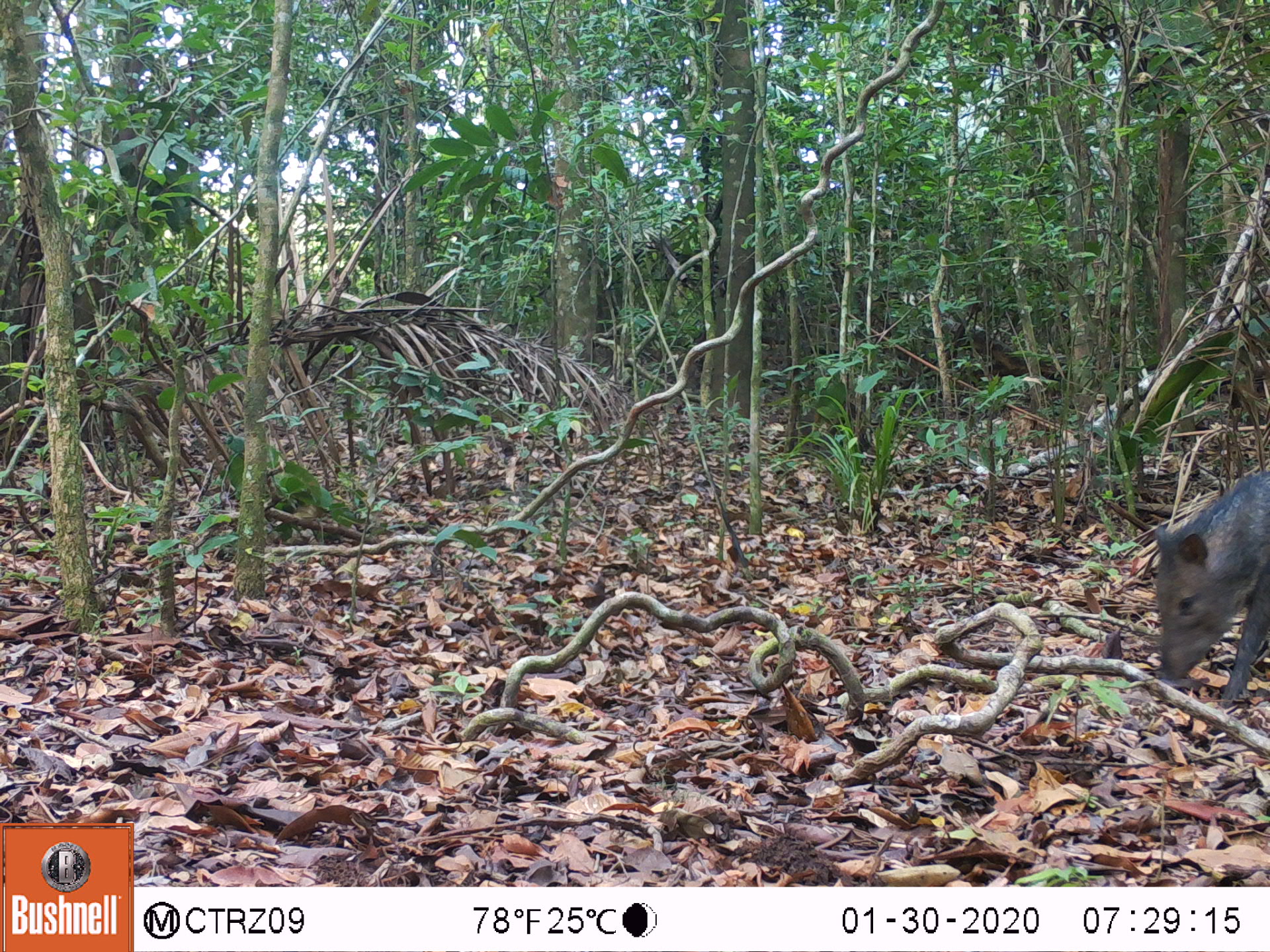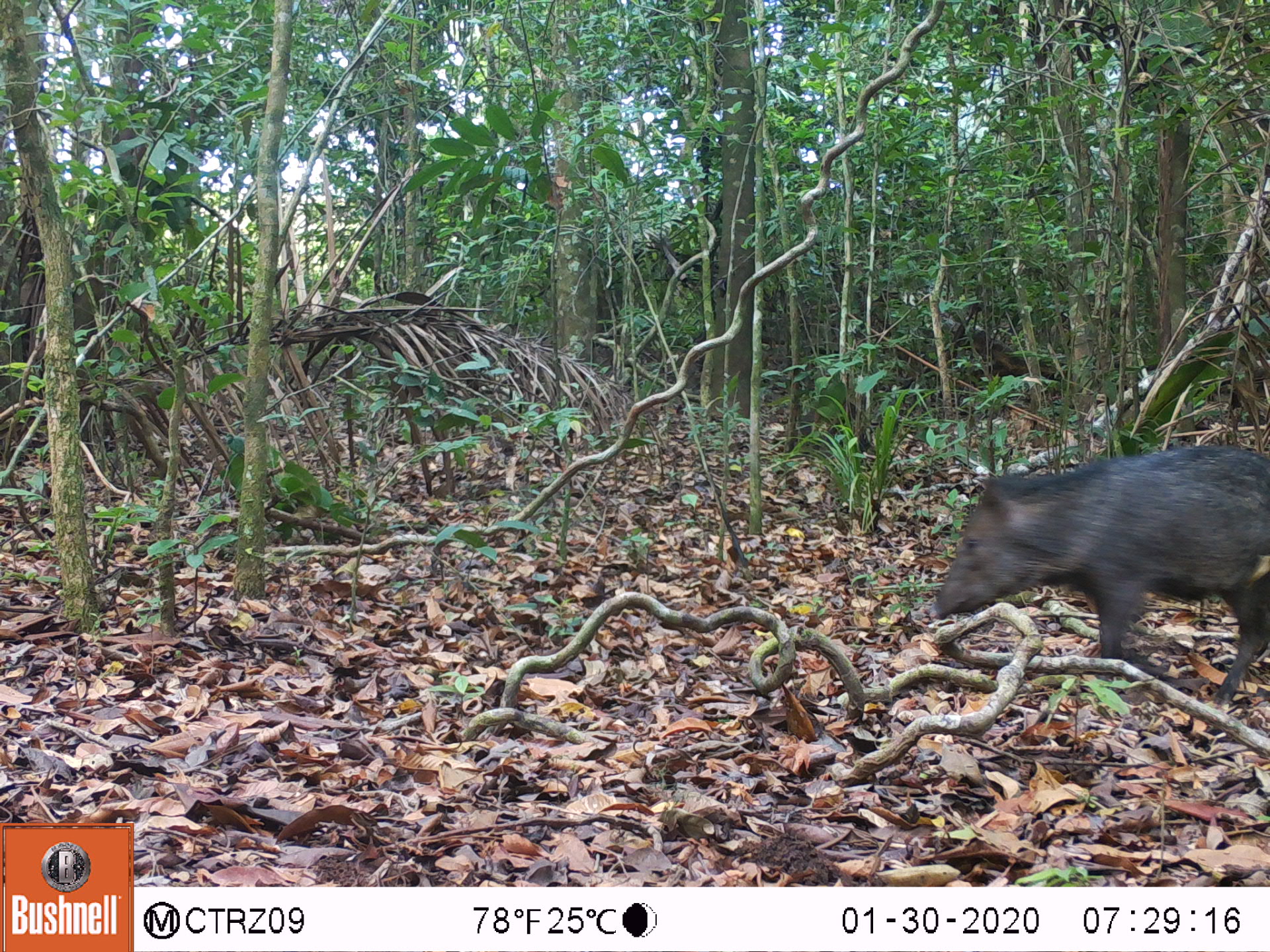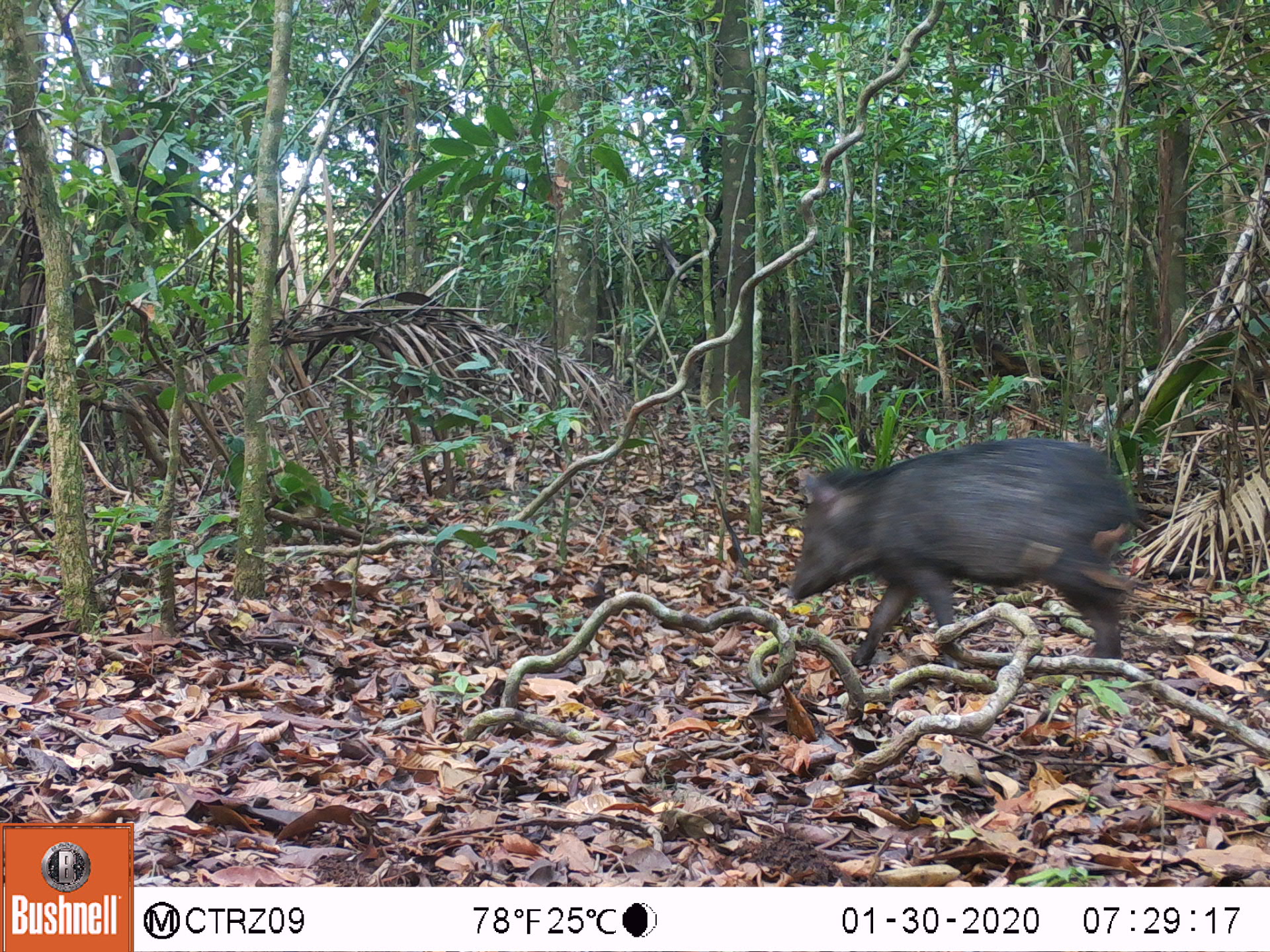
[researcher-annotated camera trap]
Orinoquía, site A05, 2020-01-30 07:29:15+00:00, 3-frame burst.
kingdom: Animalia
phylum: Chordata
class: Mammalia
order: Artiodactyla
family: Tayassuidae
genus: Pecari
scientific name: Pecari tajacu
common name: collared peccary